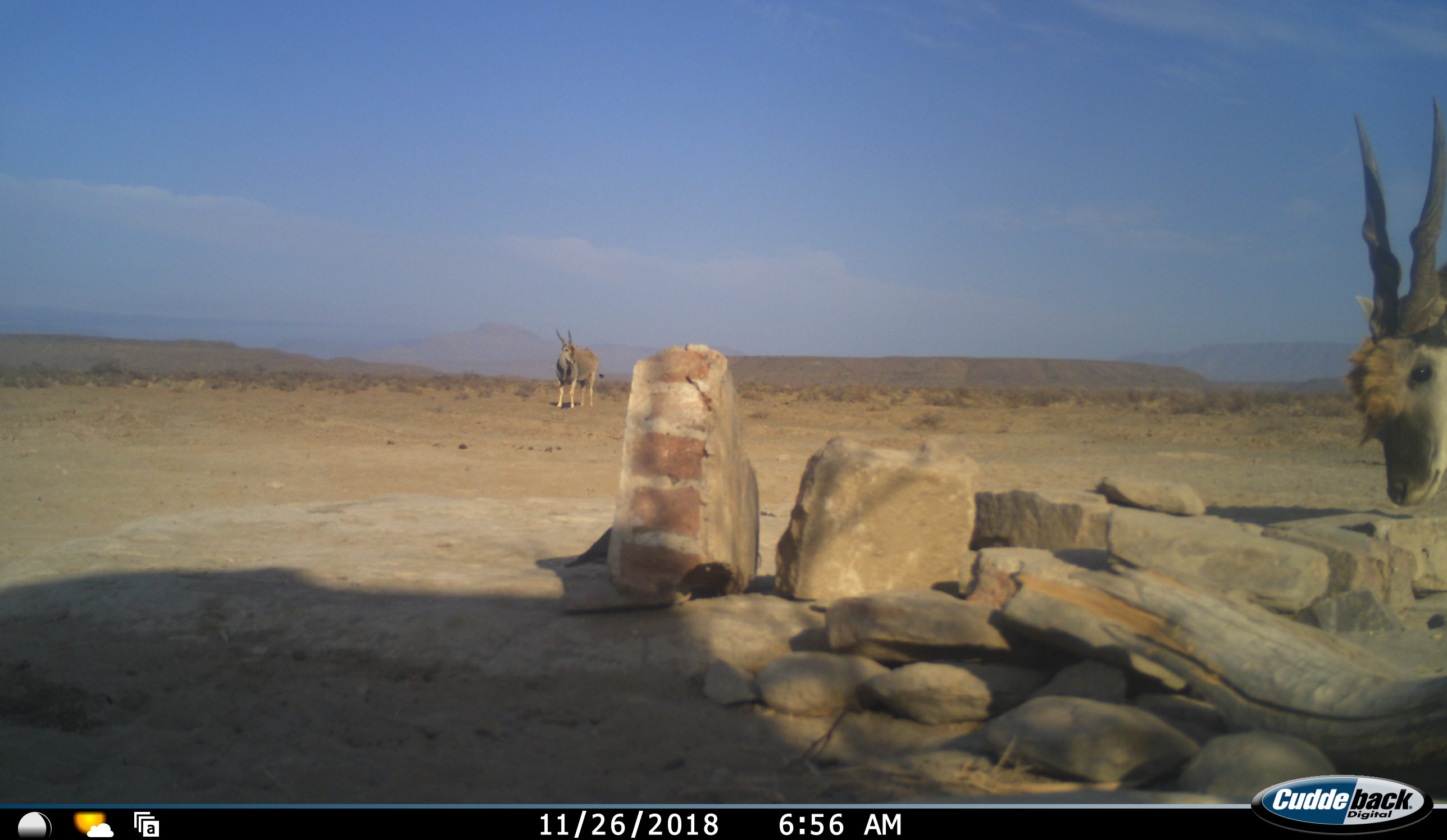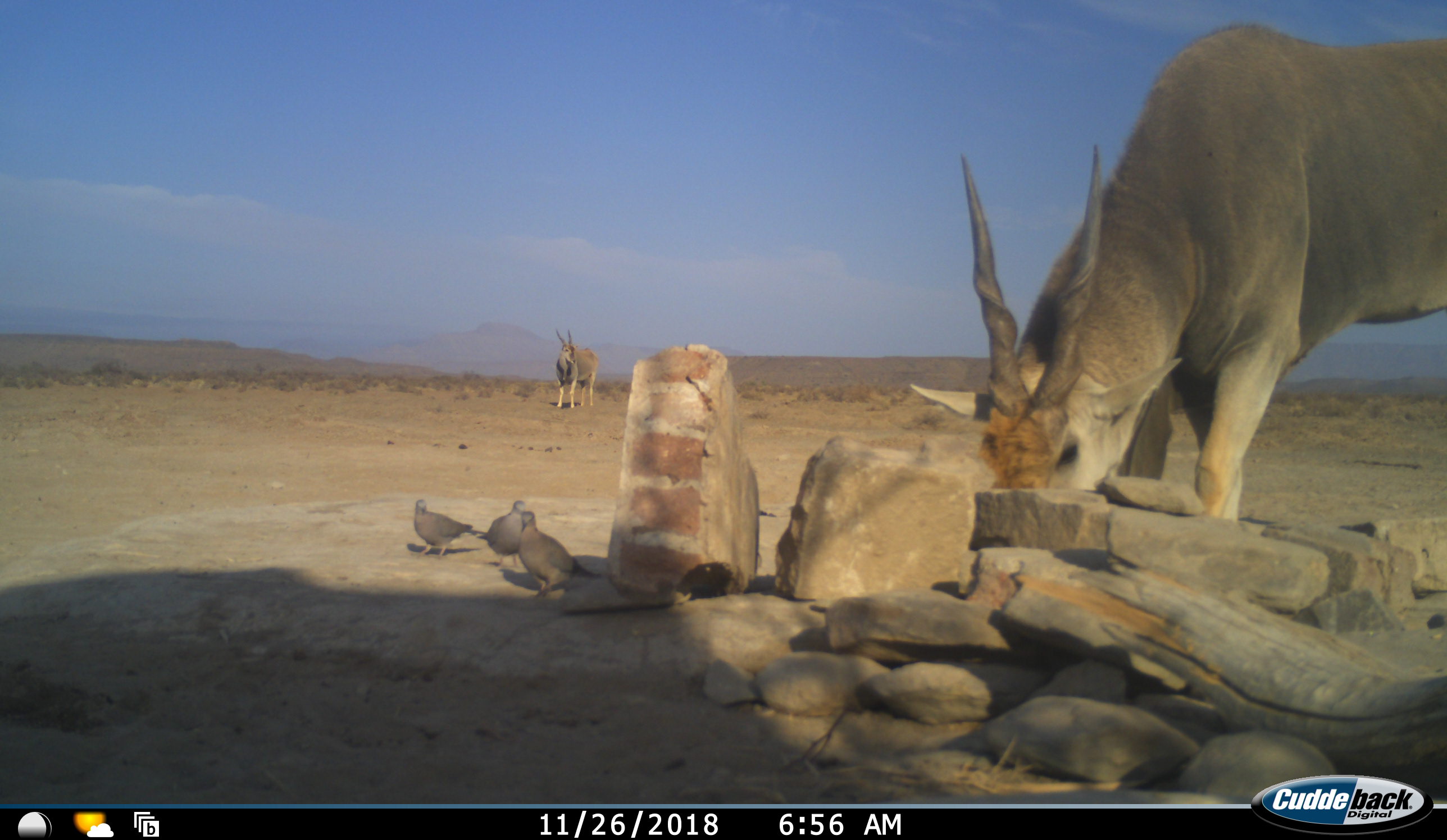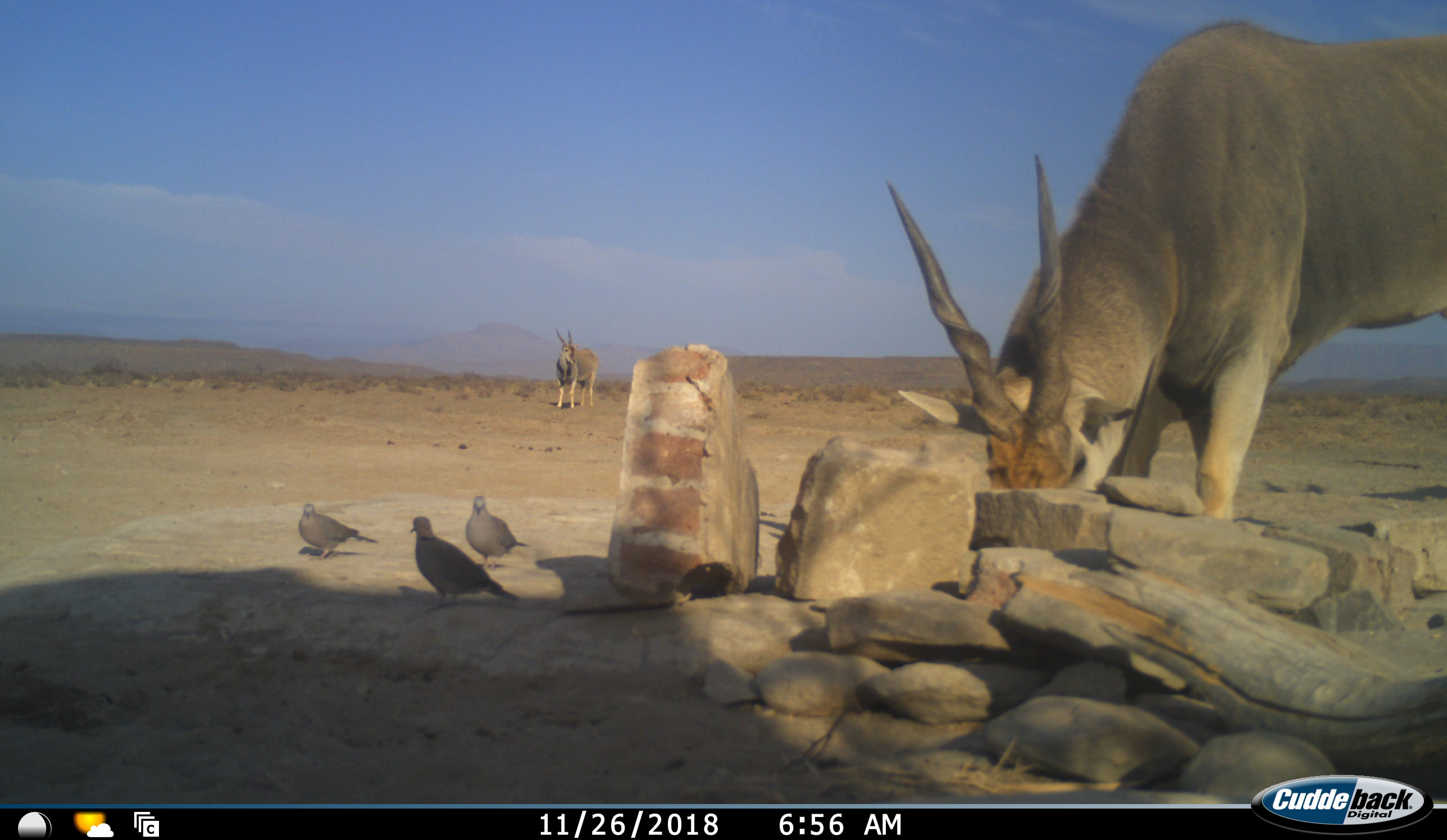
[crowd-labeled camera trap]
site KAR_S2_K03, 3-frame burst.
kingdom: Animalia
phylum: Chordata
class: Mammalia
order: Artiodactyla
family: Bovidae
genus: Tragelaphus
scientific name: Tragelaphus oryx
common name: eland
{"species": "eland (Tragelaphus oryx)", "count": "2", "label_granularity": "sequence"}